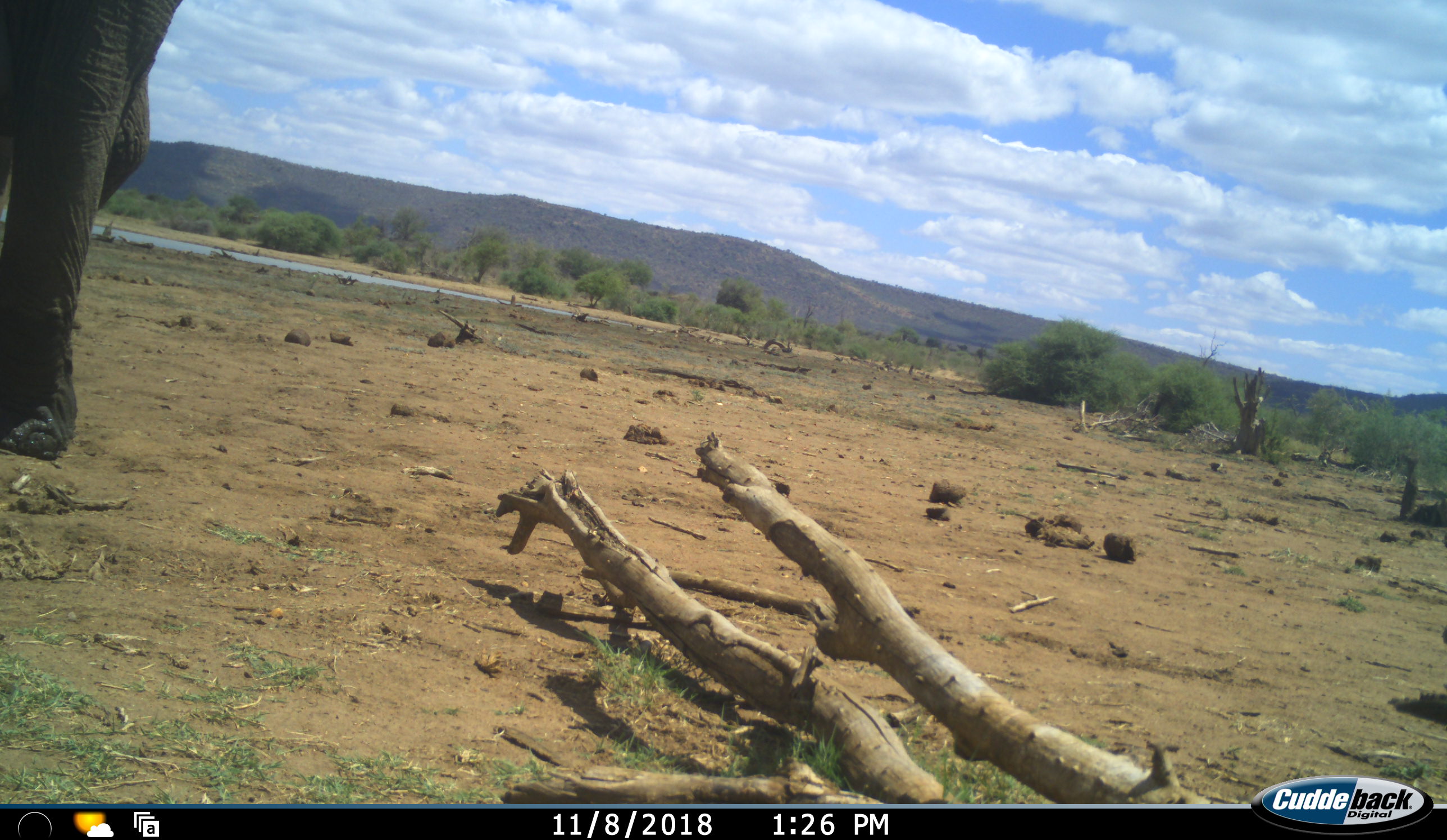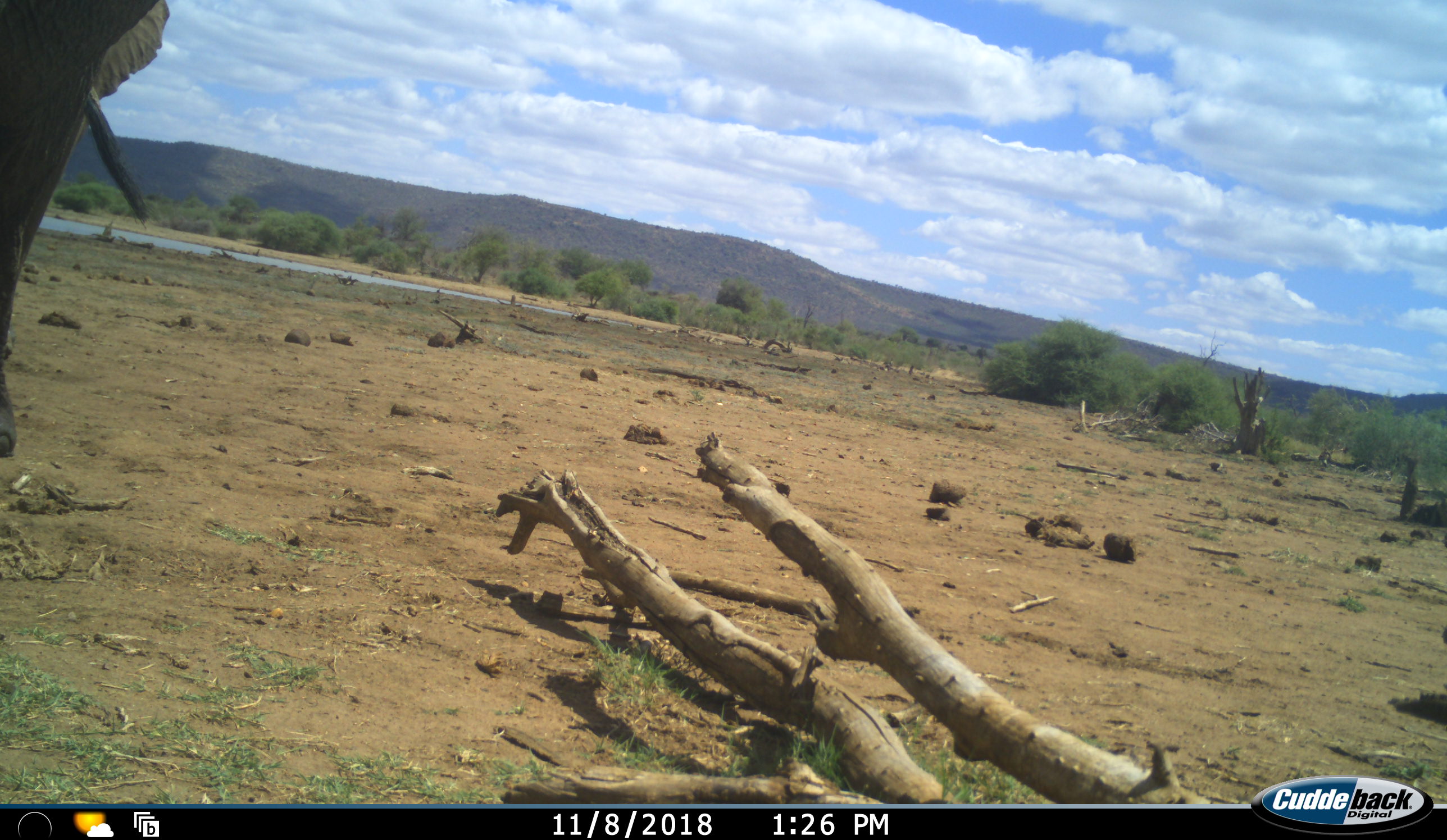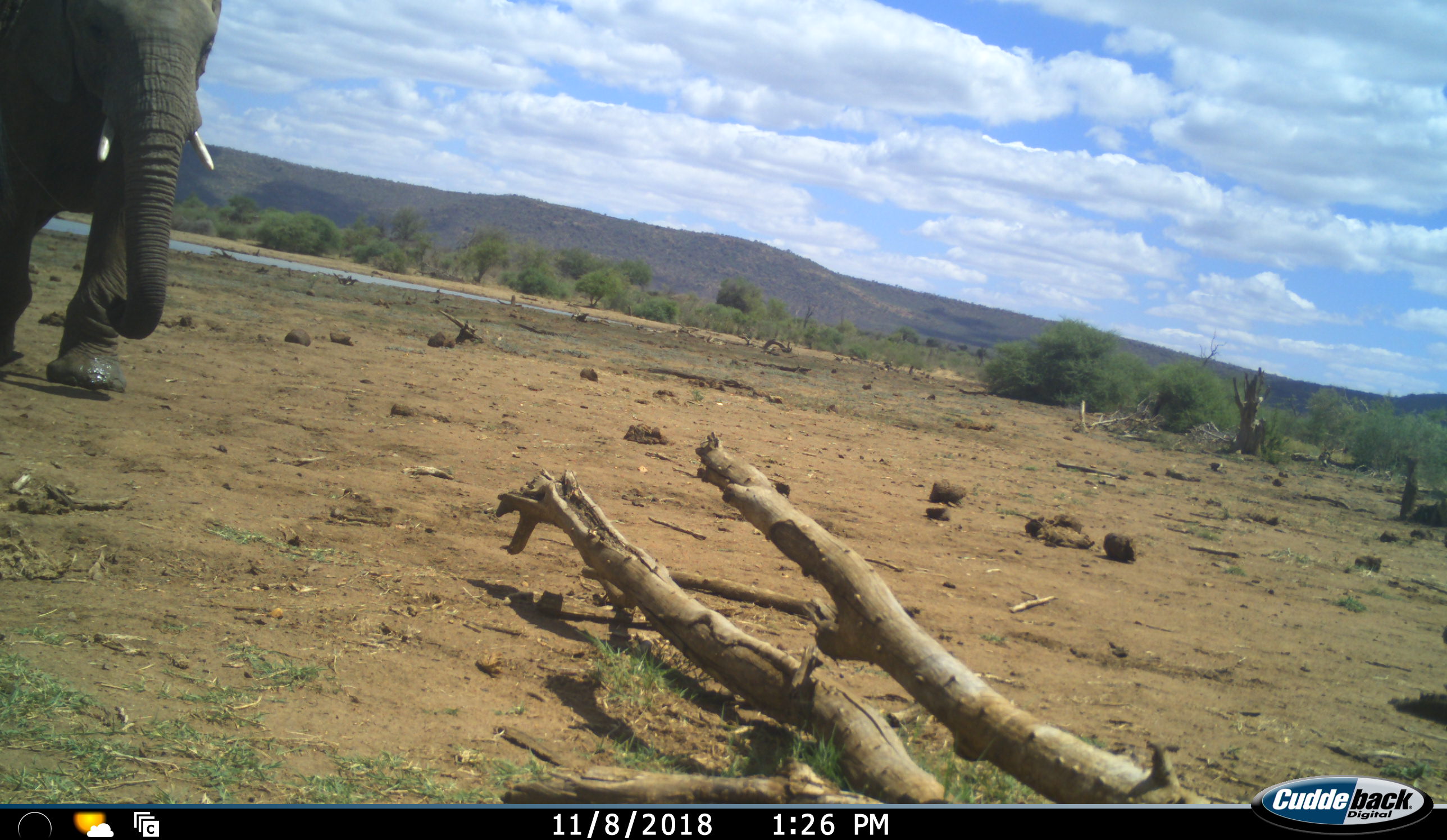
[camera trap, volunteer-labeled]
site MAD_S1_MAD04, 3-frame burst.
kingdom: Animalia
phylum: Chordata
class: Mammalia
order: Proboscidea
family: Elephantidae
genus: Loxodonta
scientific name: Loxodonta africana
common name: african bush elephant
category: elephant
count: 1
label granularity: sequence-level